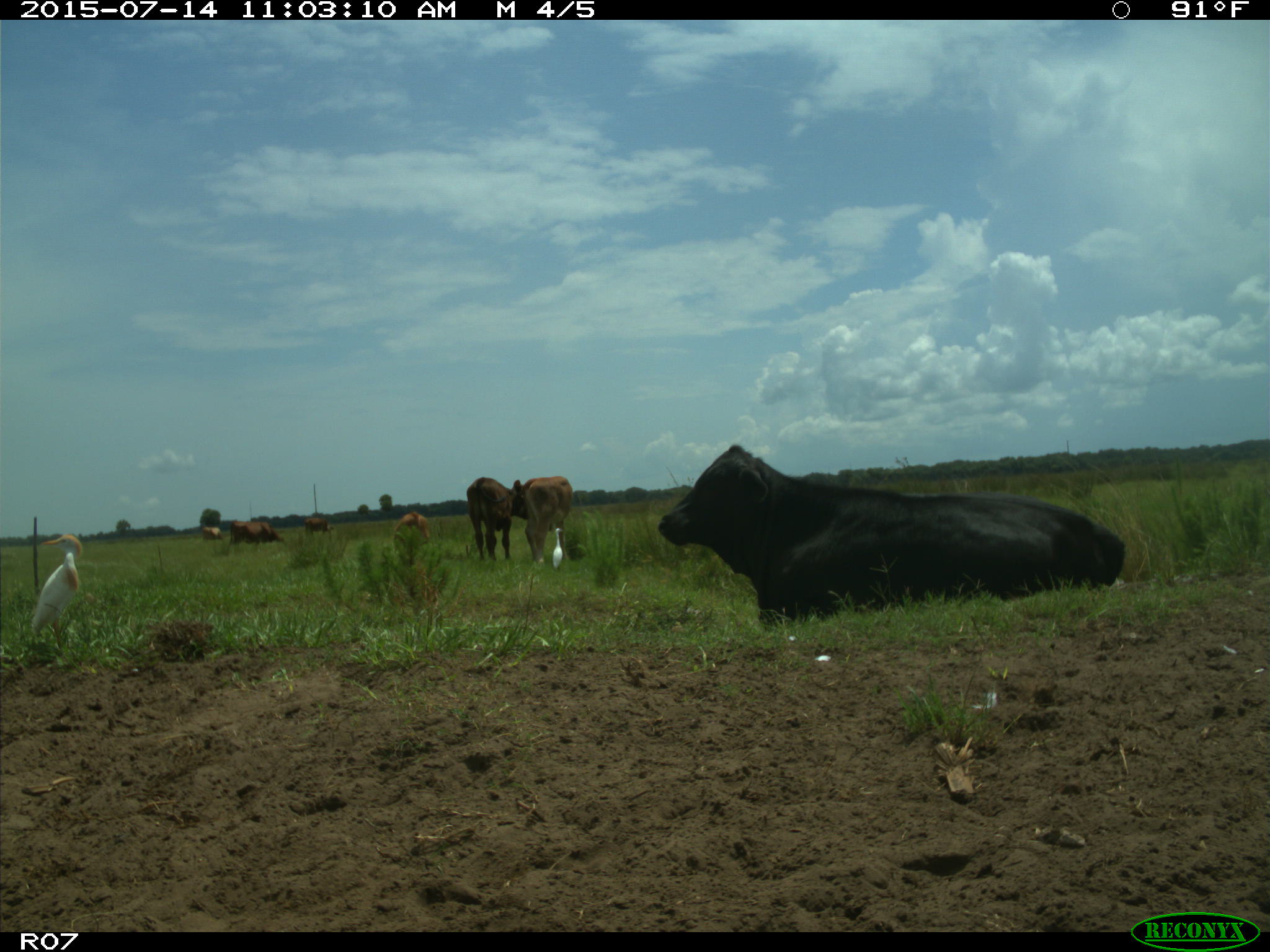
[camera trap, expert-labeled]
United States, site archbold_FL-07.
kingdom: Animalia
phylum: Chordata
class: Mammalia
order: Artiodactyla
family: Bovidae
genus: Bos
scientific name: Bos taurus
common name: domestic cow